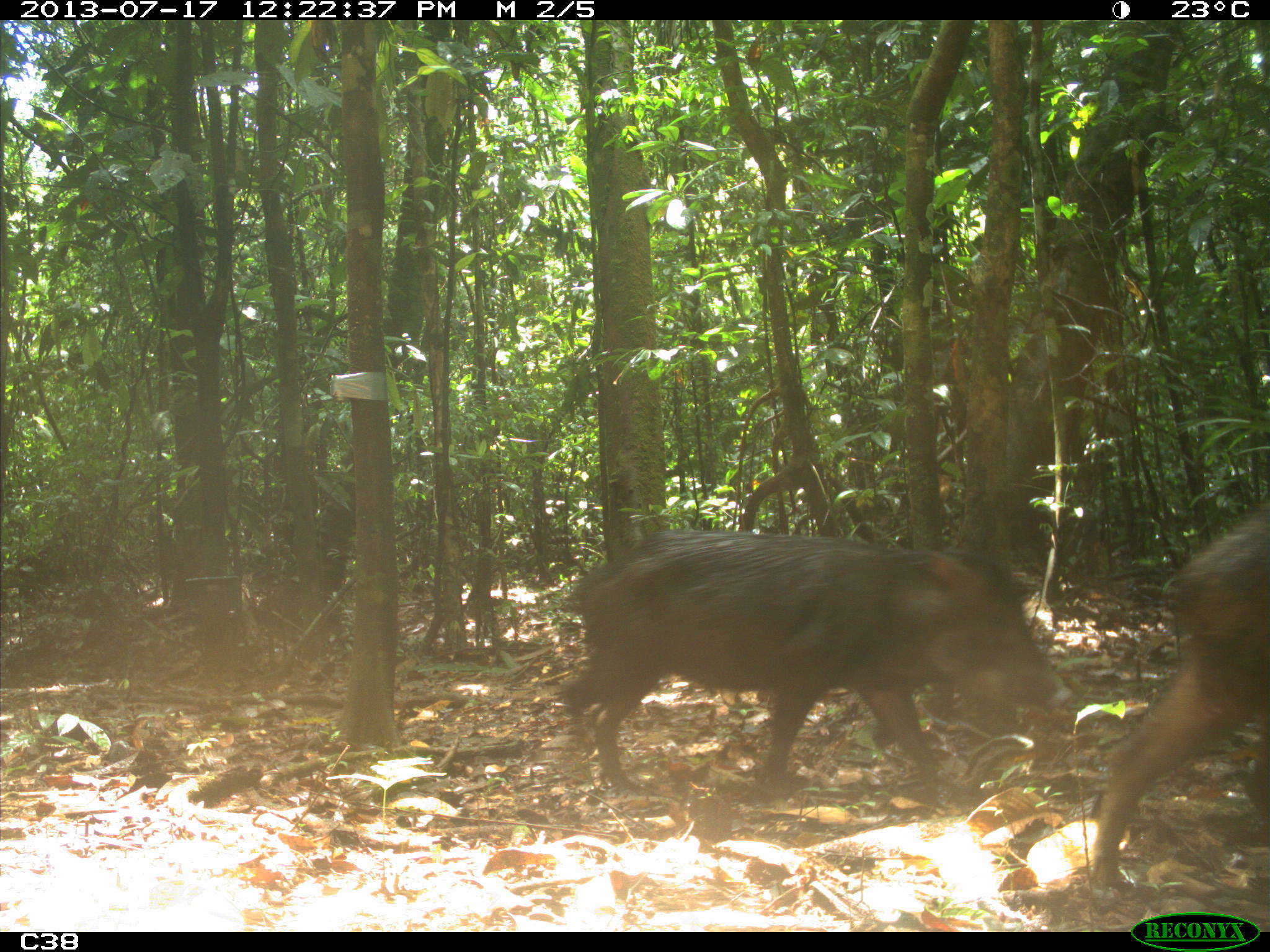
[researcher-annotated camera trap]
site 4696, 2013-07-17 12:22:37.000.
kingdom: Animalia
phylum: Chordata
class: Mammalia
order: Artiodactyla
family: Tayassuidae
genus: Tayassu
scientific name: Tayassu pecari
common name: white-lipped peccary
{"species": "Tayassu pecari (white-lipped peccary)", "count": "9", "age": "adult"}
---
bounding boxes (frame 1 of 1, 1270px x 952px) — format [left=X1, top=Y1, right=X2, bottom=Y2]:
tayassu pecari: [left=562, top=528, right=1072, bottom=792]; [left=1089, top=499, right=1270, bottom=887]